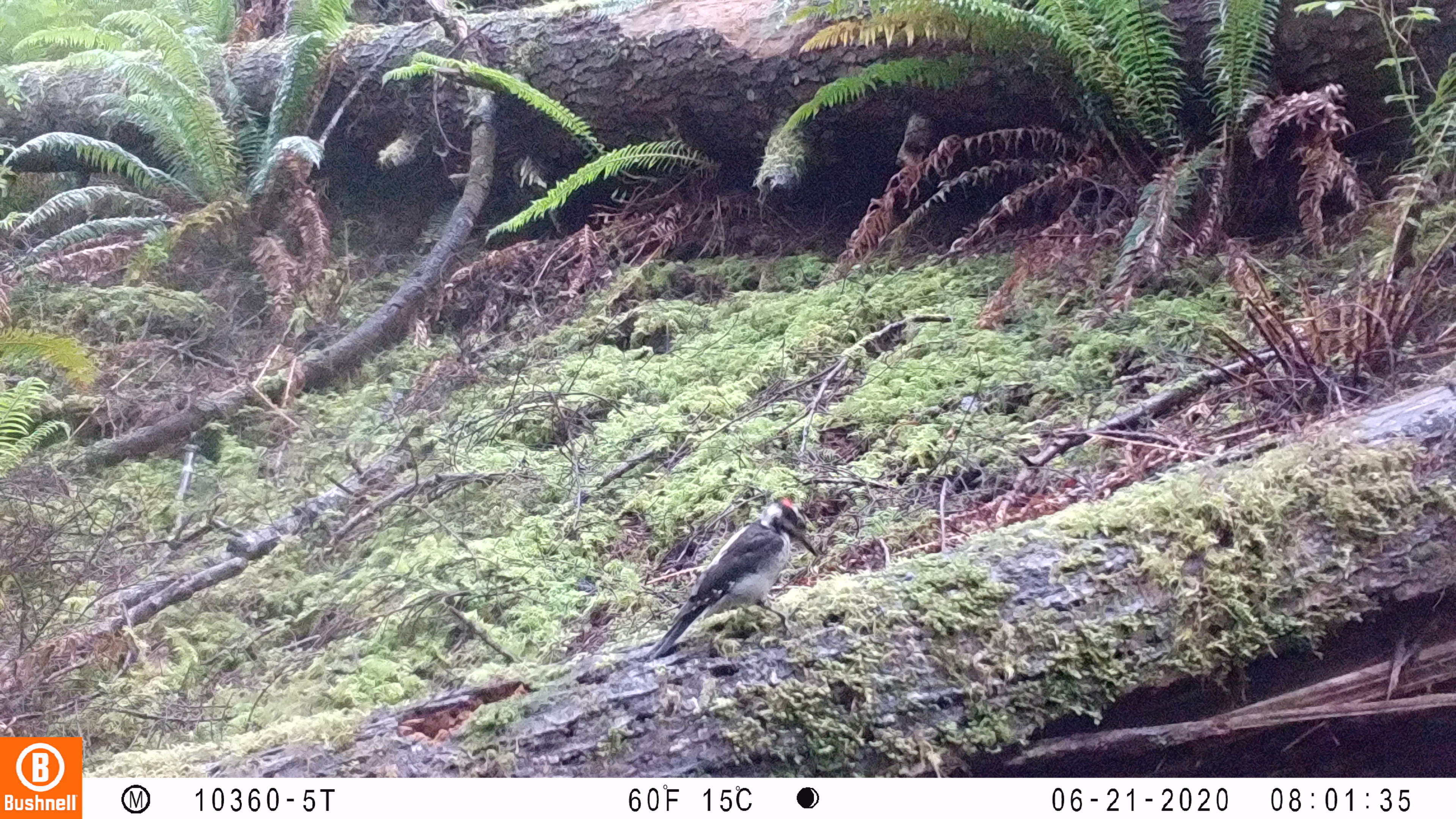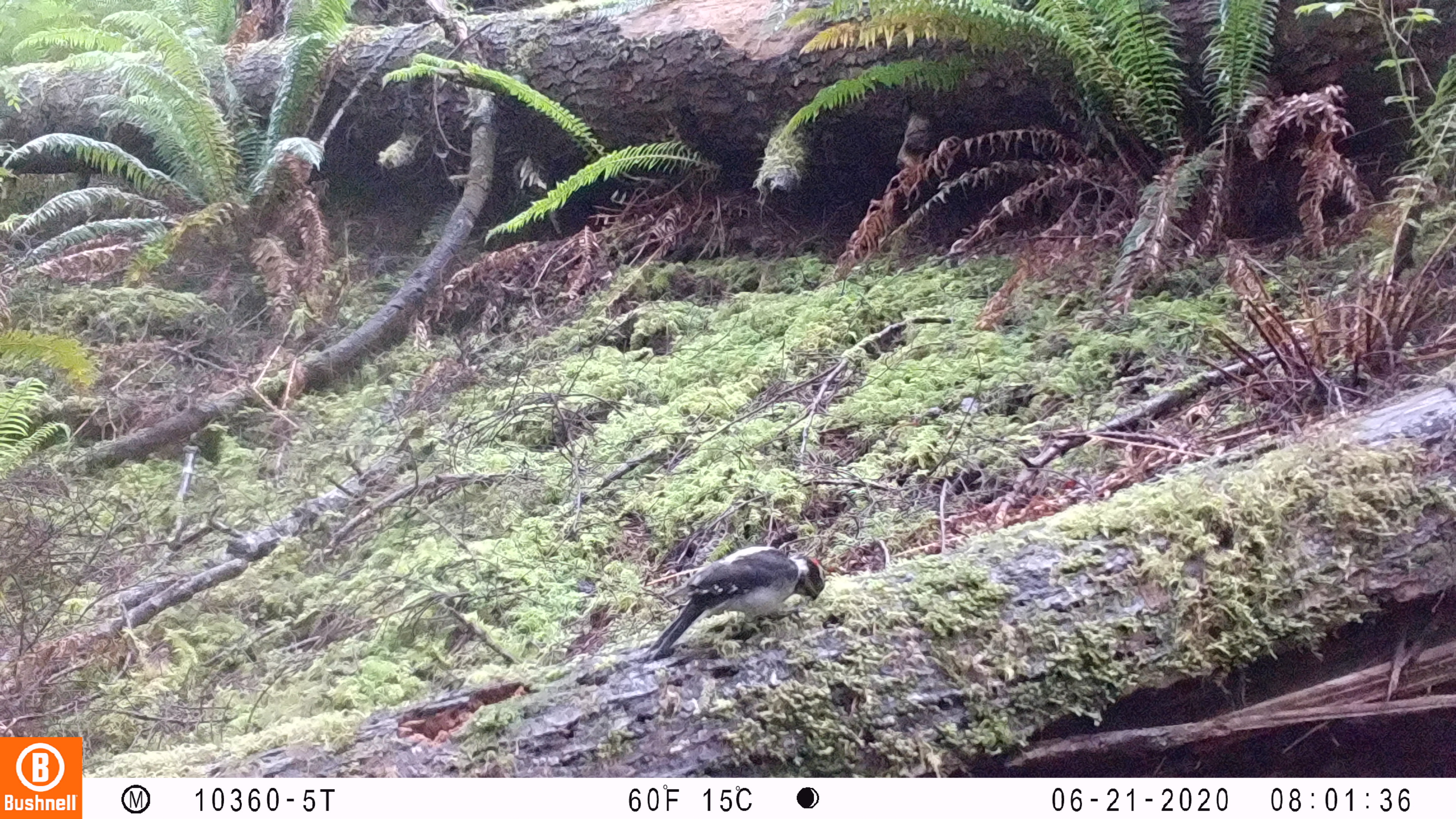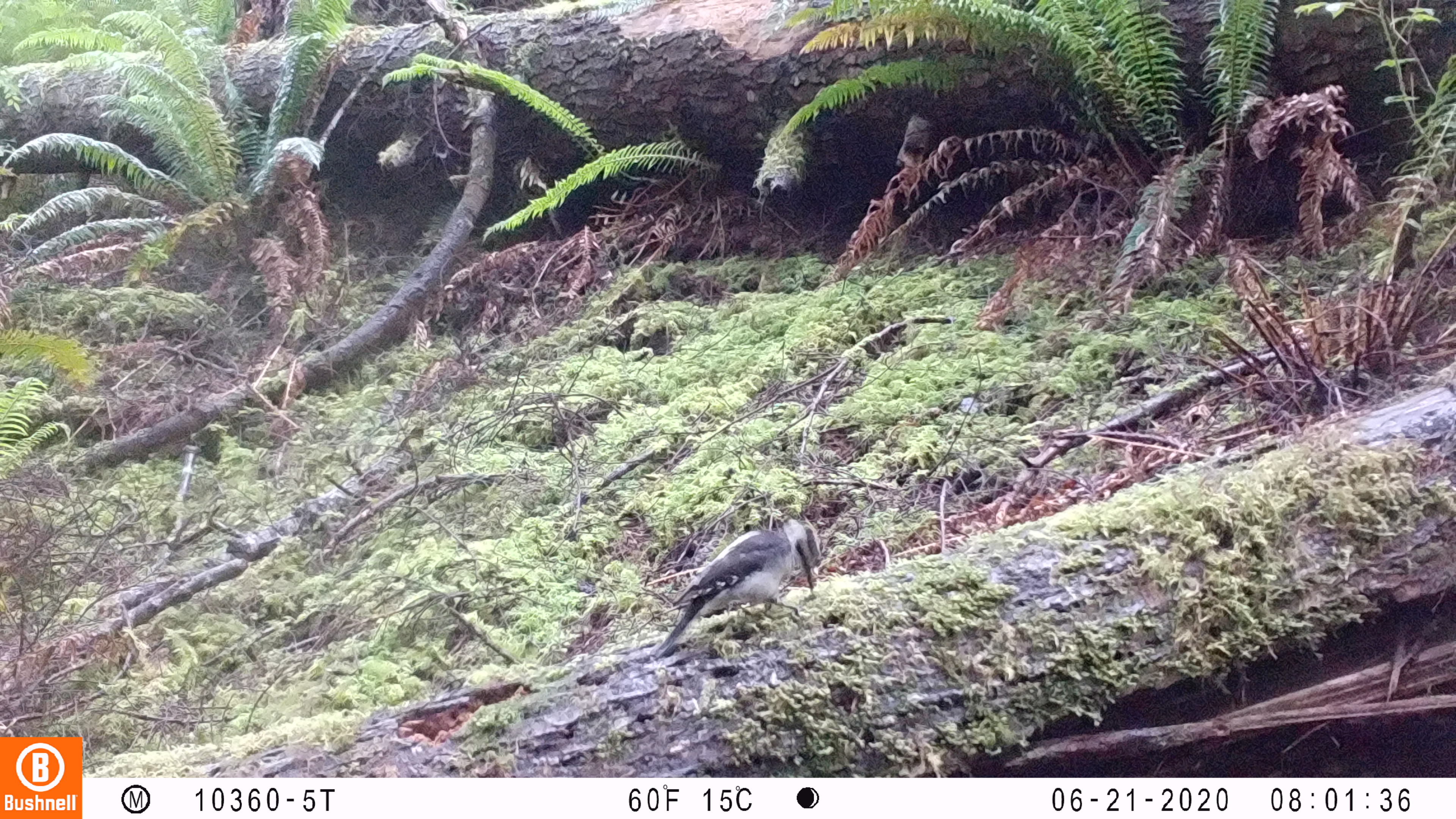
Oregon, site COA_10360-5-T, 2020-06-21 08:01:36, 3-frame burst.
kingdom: Animalia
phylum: Chordata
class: Aves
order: Piciformes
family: Picidae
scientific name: Picidae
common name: woodpeckers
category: picidae family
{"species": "picidae family (woodpeckers) (Picidae)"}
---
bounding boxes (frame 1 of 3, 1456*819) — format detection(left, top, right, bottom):
picidae family: detection(650, 481, 833, 660)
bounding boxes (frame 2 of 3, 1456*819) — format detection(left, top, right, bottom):
picidae family: detection(639, 542, 830, 656)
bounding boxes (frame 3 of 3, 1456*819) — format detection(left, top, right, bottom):
picidae family: detection(654, 512, 830, 643)